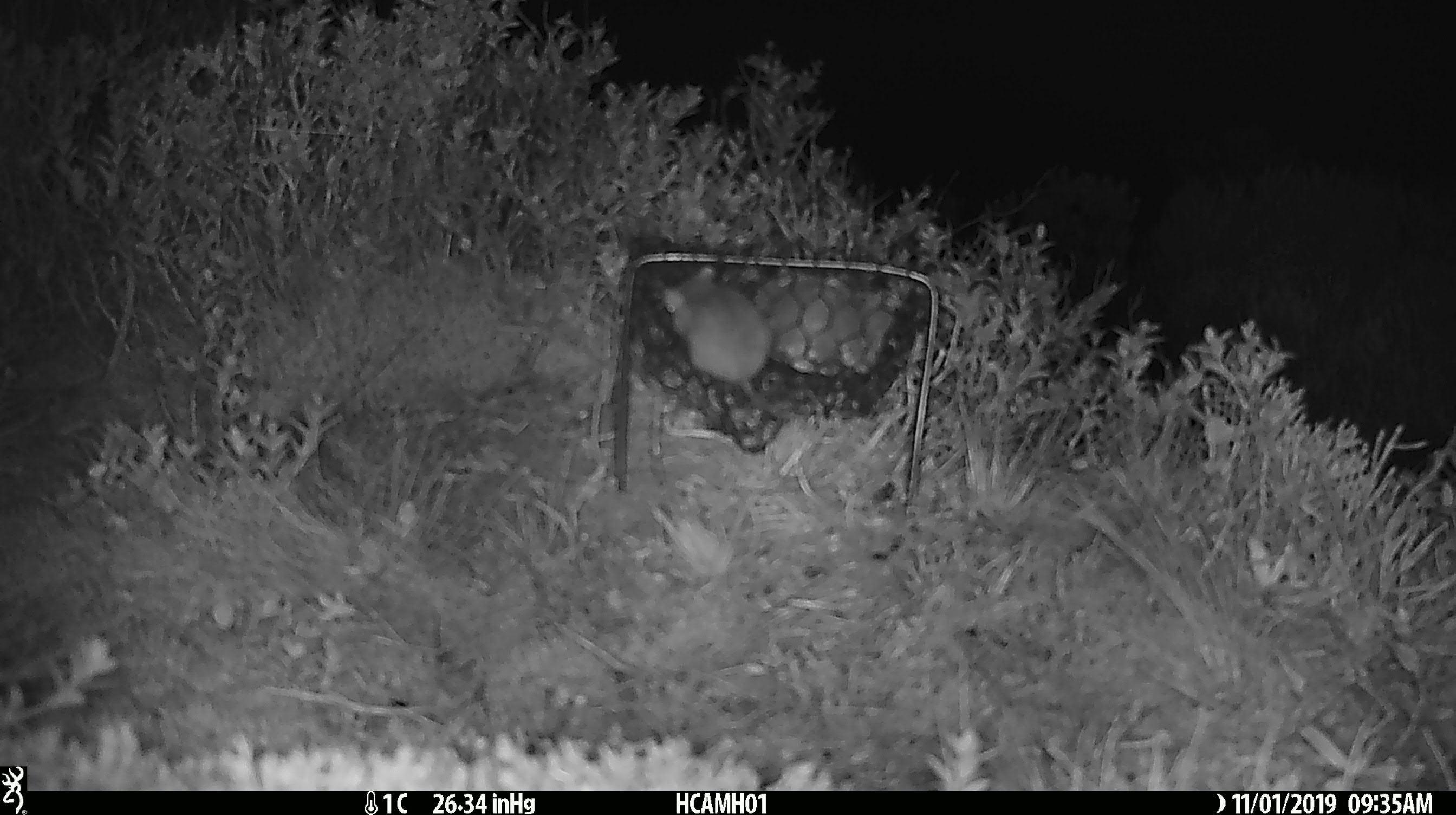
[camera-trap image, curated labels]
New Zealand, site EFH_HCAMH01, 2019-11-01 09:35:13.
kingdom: Animalia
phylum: Chordata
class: Mammalia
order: Rodentia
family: Muridae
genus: Mus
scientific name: Mus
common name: mouse